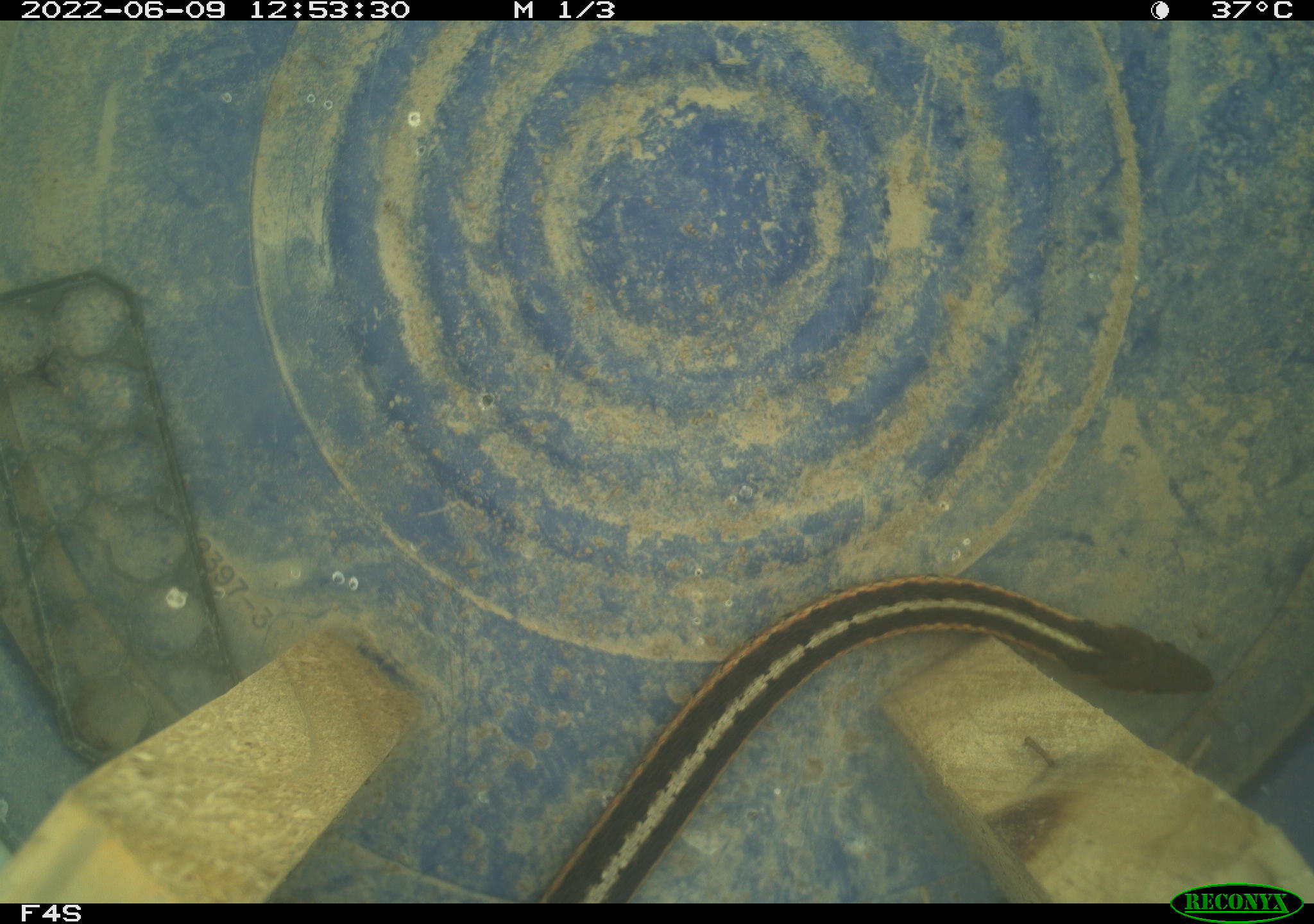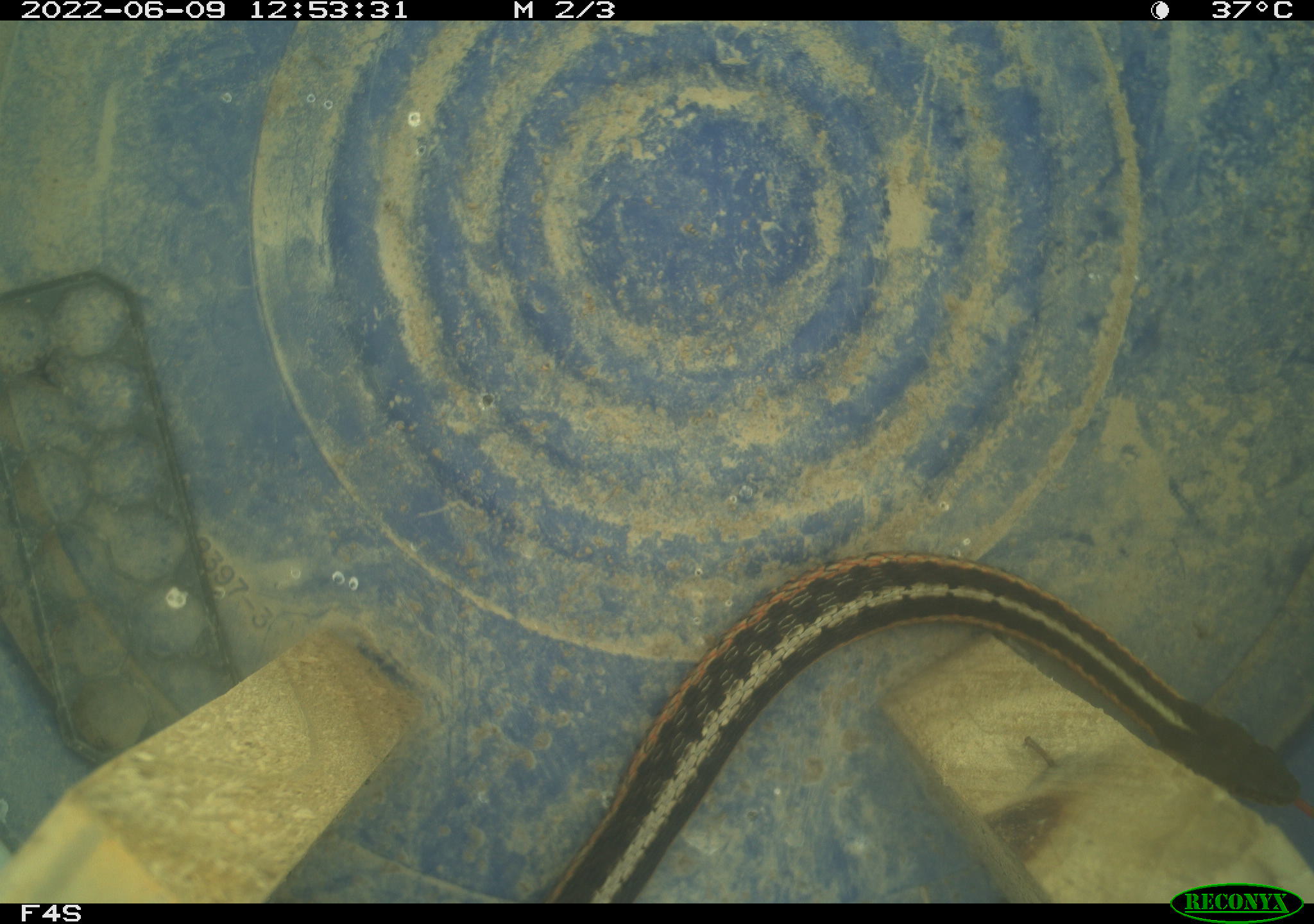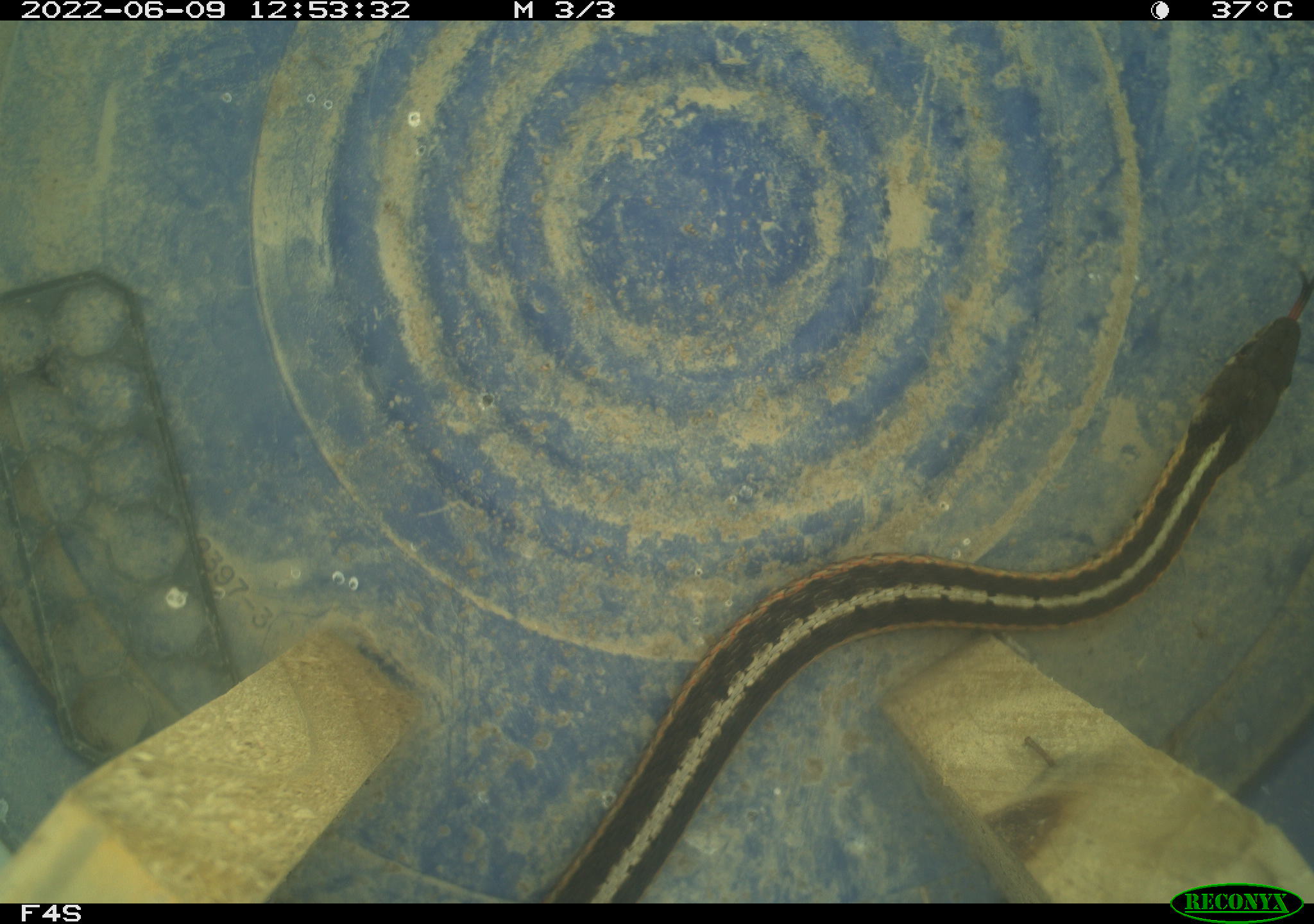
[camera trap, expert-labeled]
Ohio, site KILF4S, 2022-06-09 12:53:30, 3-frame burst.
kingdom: Animalia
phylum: Chordata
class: Reptilia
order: Squamata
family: Colubridae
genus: Thamnophis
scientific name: Thamnophis sirtalis sirtalis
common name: eastern gartersnake